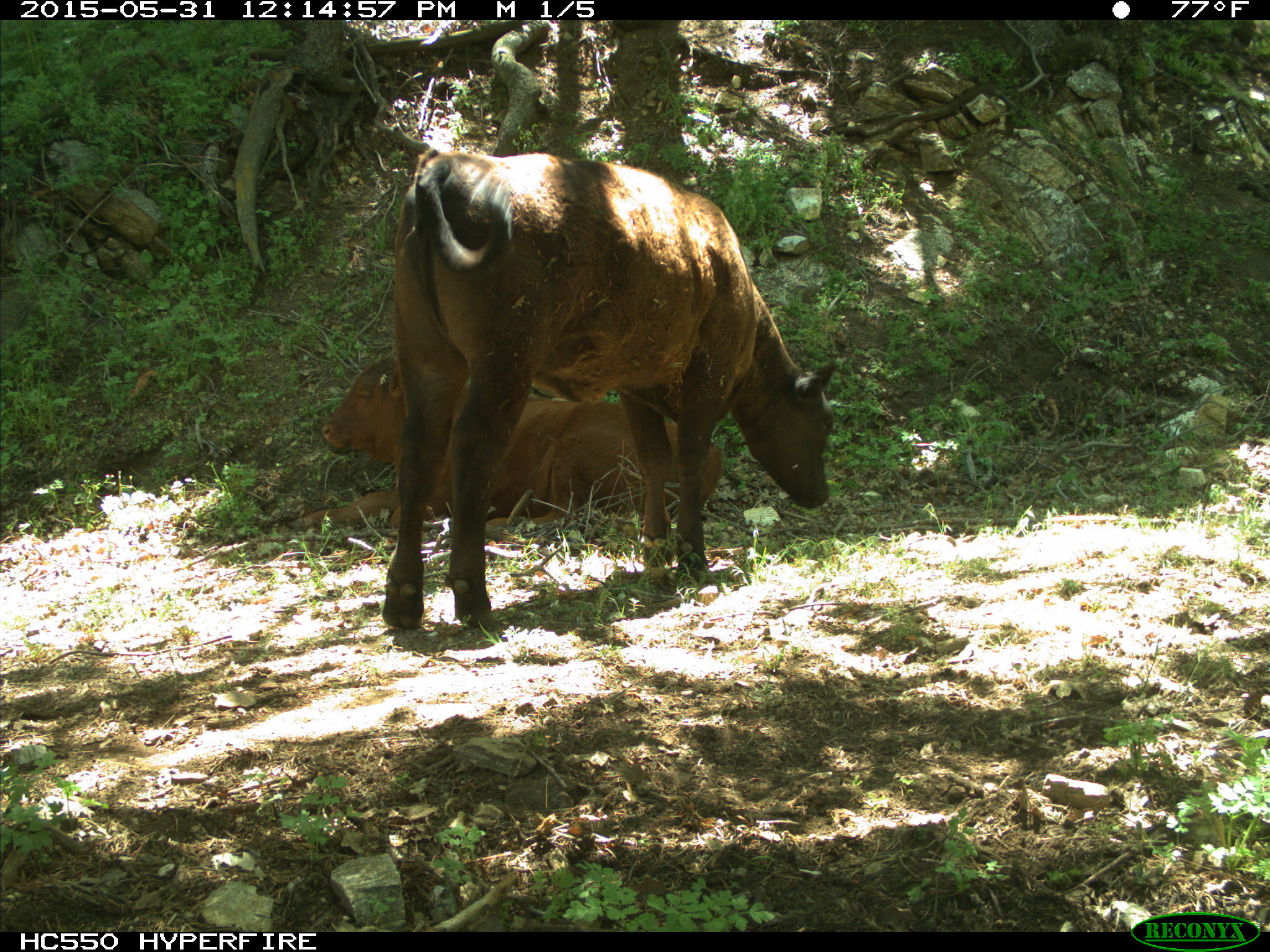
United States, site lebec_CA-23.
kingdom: Animalia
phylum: Chordata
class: Mammalia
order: Artiodactyla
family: Bovidae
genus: Bos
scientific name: Bos taurus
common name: domestic cow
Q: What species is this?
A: Bos taurus (domestic cow).